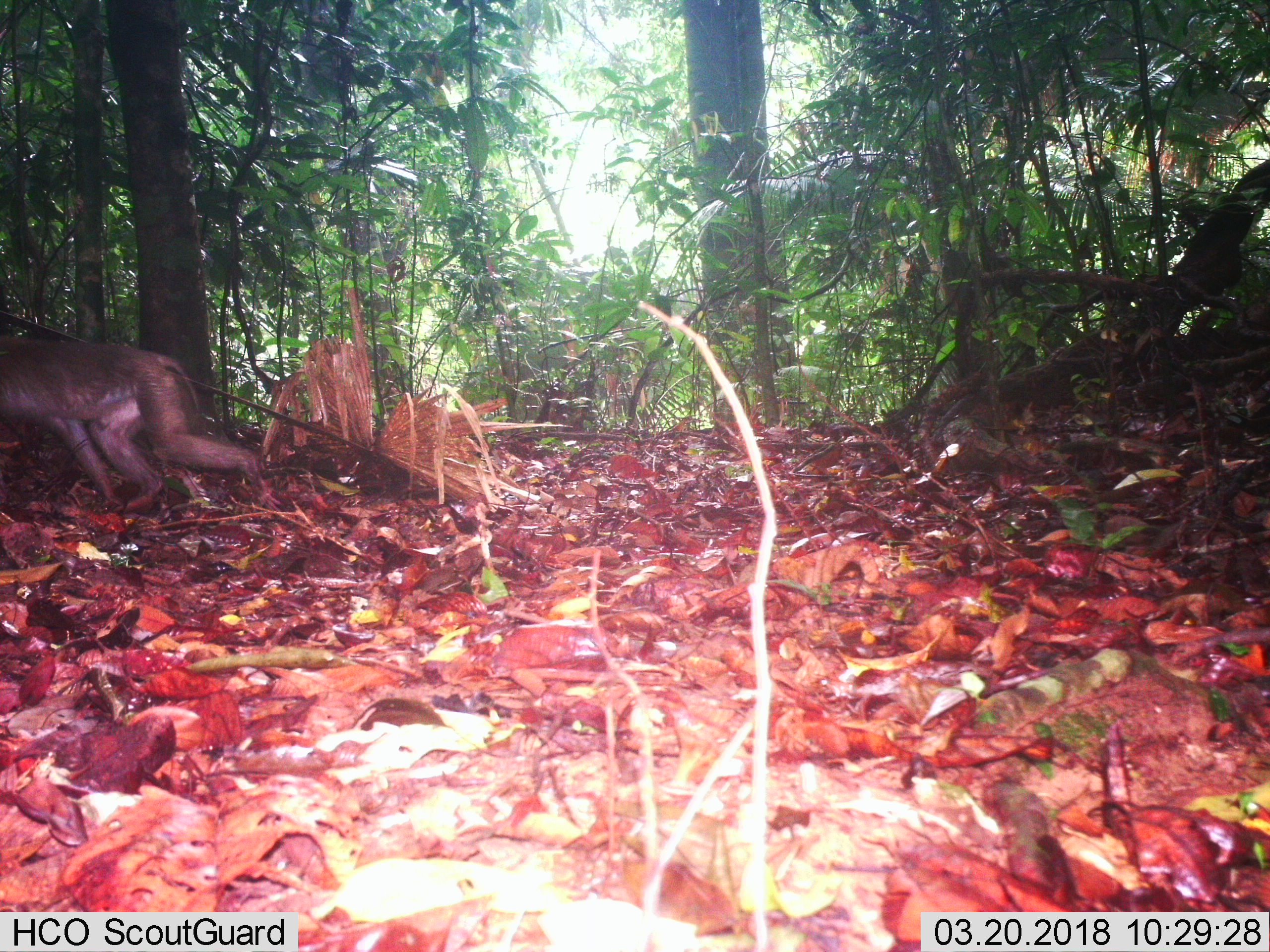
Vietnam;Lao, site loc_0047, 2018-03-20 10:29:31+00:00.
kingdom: Animalia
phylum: Chordata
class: Mammalia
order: Primates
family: Cercopithecidae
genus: Macaca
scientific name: Macaca nemestrina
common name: pig-tailed macaque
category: pig tailed macaque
Pig tailed macaque (pig-tailed macaque) (Macaca nemestrina). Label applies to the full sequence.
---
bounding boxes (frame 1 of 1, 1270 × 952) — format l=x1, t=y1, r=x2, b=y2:
pig tailed macaque: l=1, t=335, r=281, b=510